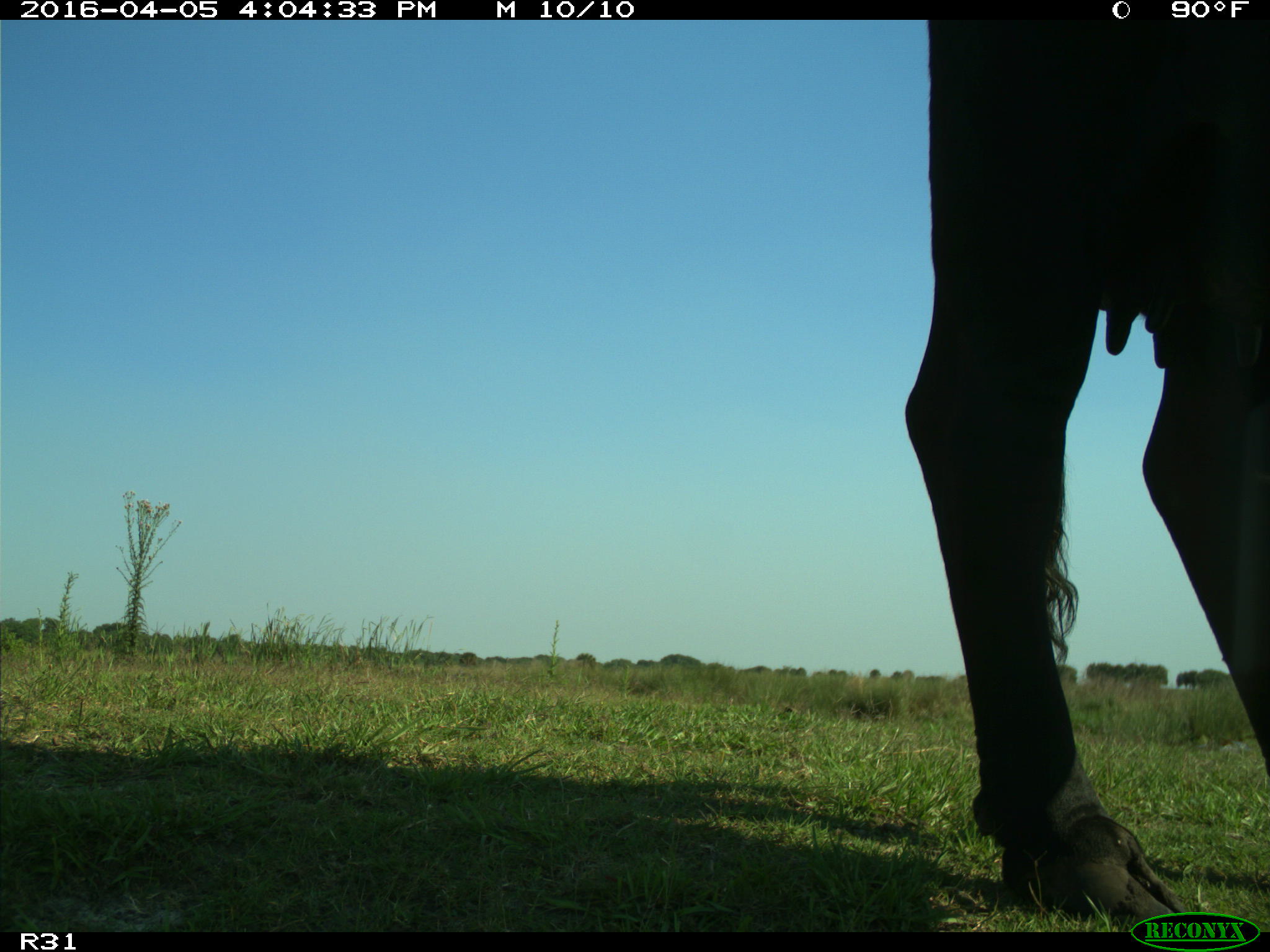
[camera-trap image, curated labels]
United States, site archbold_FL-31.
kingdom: Animalia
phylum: Chordata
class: Mammalia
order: Artiodactyla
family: Bovidae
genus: Bos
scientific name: Bos taurus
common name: domestic cow